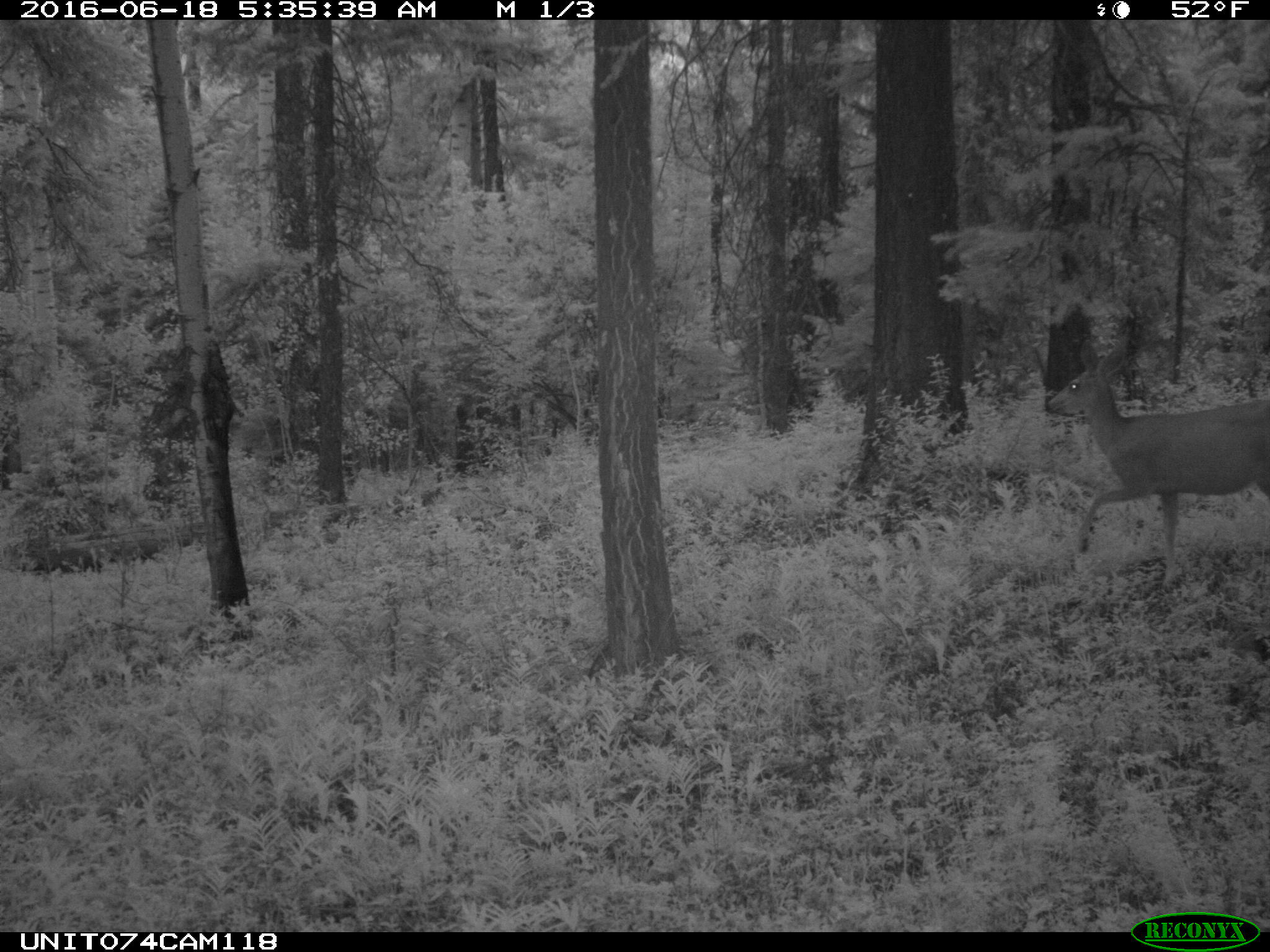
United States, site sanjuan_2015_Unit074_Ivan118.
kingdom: Animalia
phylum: Chordata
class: Mammalia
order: Artiodactyla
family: Cervidae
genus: Odocoileus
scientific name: Odocoileus hemionus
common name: mule deer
Odocoileus hemionus (mule deer).